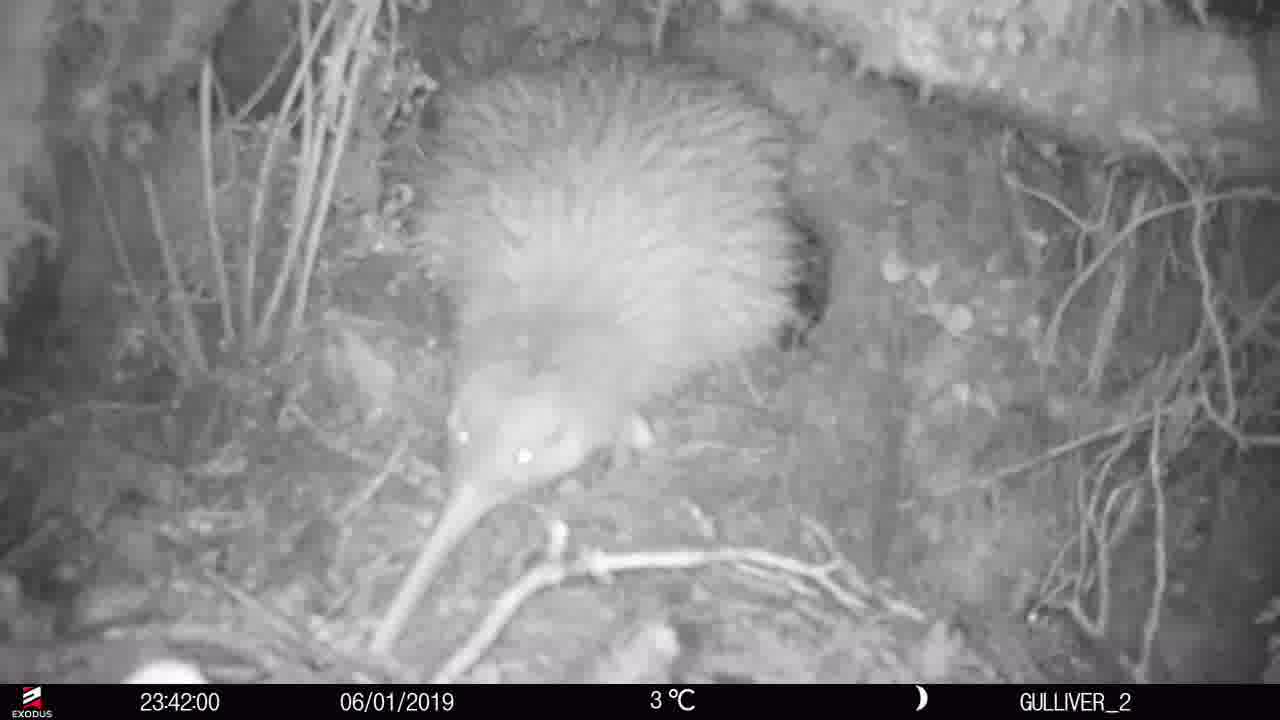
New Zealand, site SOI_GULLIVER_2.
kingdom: Animalia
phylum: Chordata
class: Aves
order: Apterygiformes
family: Apterygidae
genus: Apteryx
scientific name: Apteryx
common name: kiwi